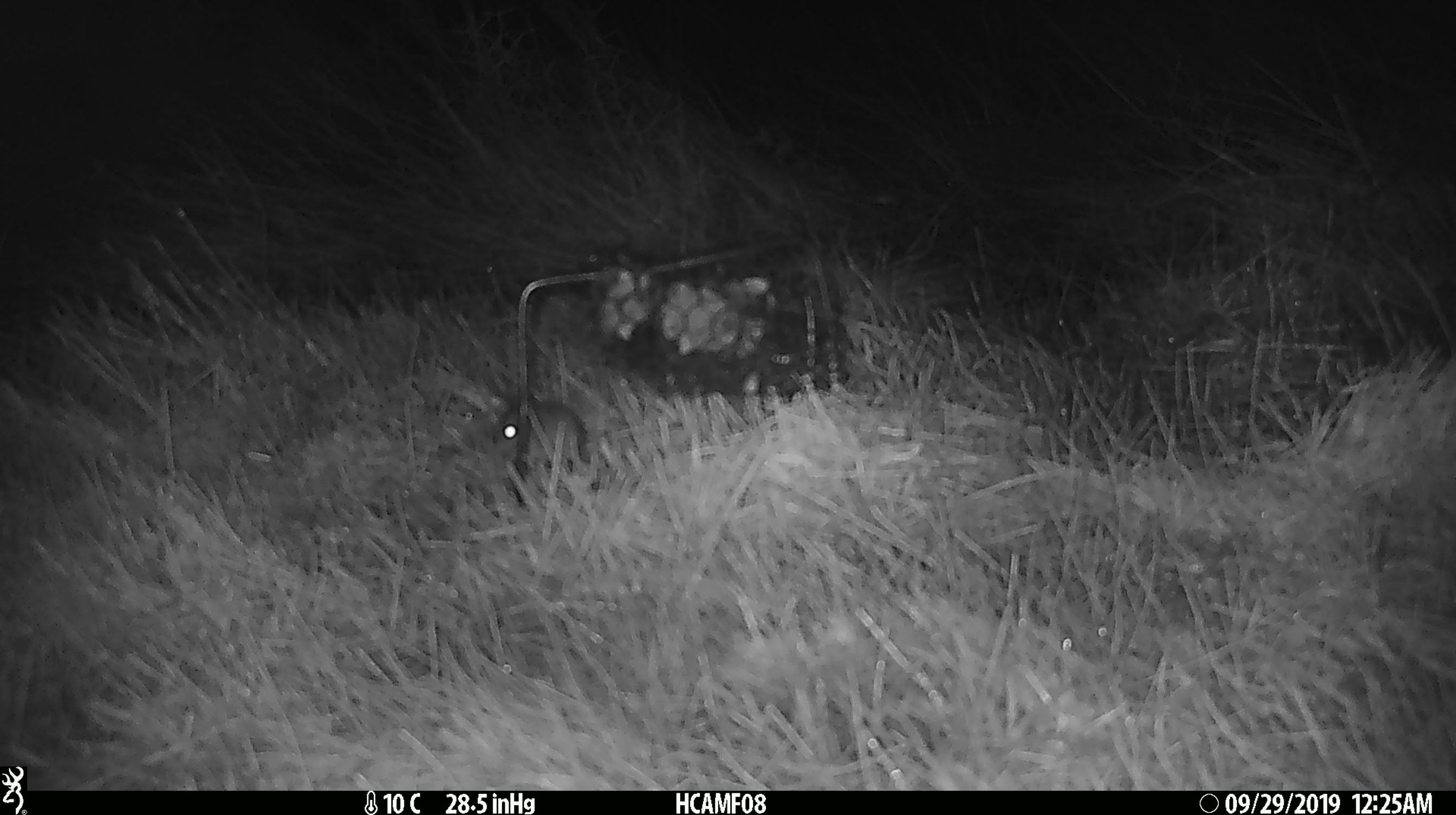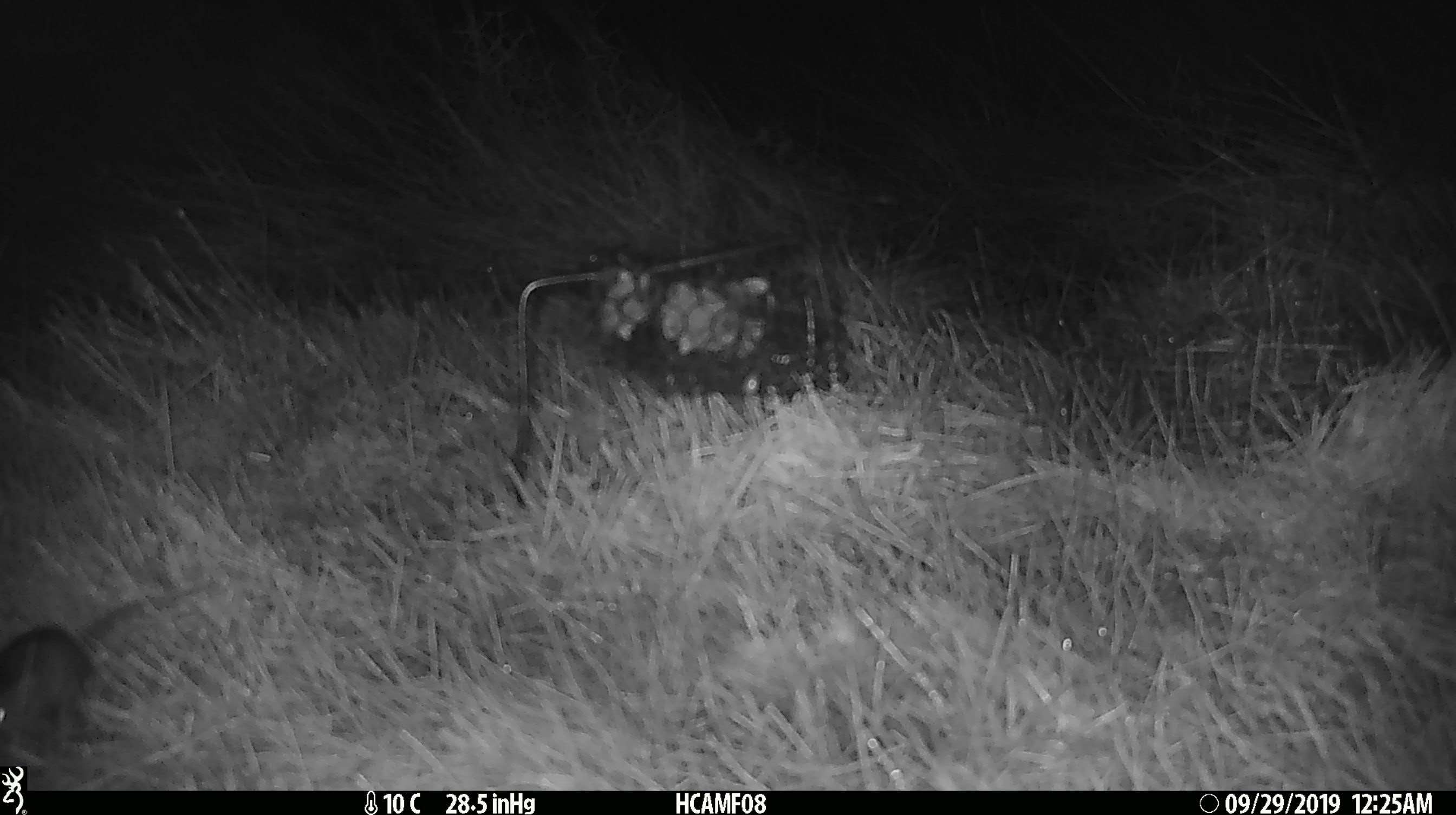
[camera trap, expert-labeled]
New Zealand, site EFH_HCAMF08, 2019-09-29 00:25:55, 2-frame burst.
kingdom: Animalia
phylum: Chordata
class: Mammalia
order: Rodentia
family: Muridae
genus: Mus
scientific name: Mus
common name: mouse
Mouse (Mus).